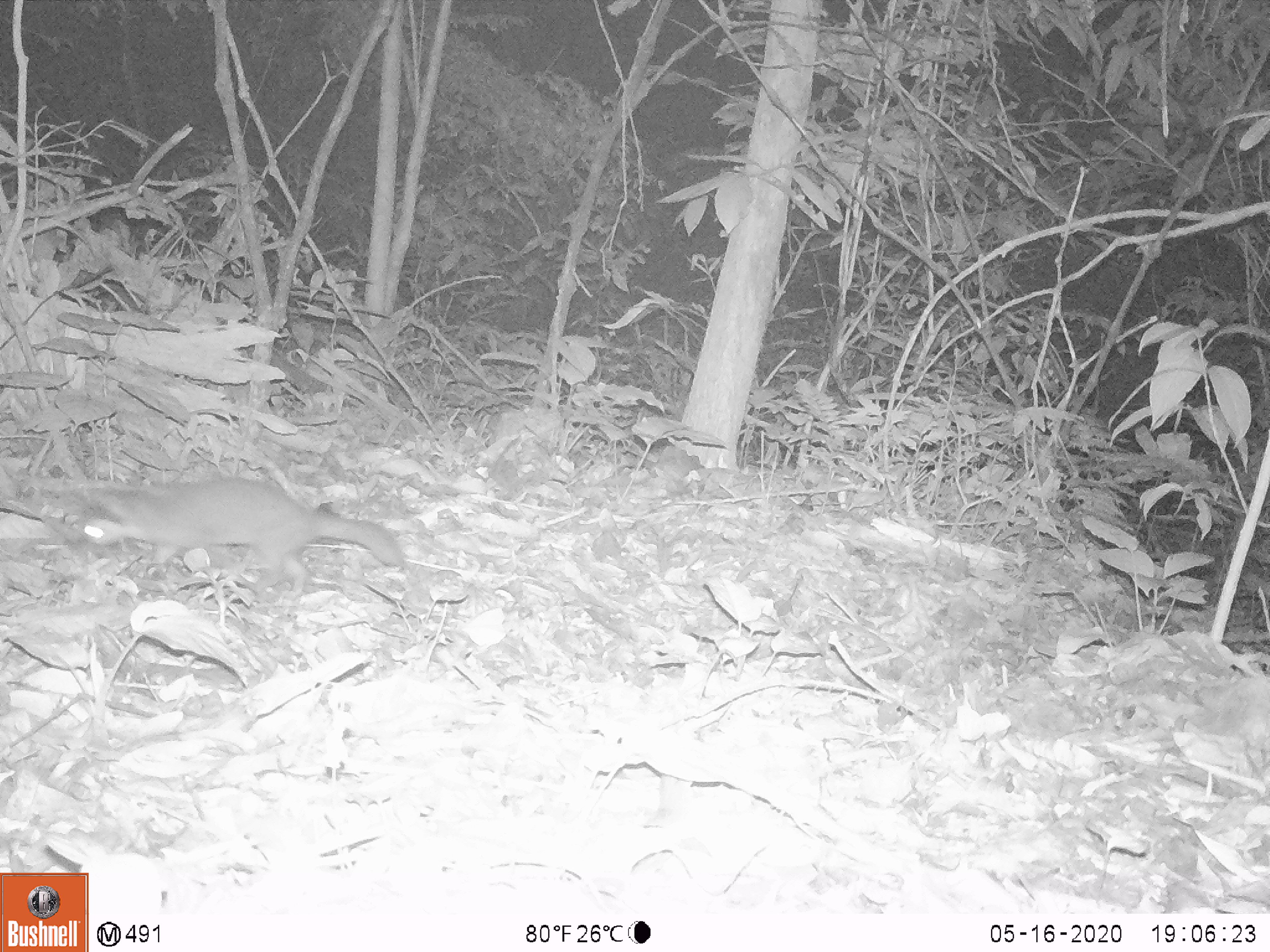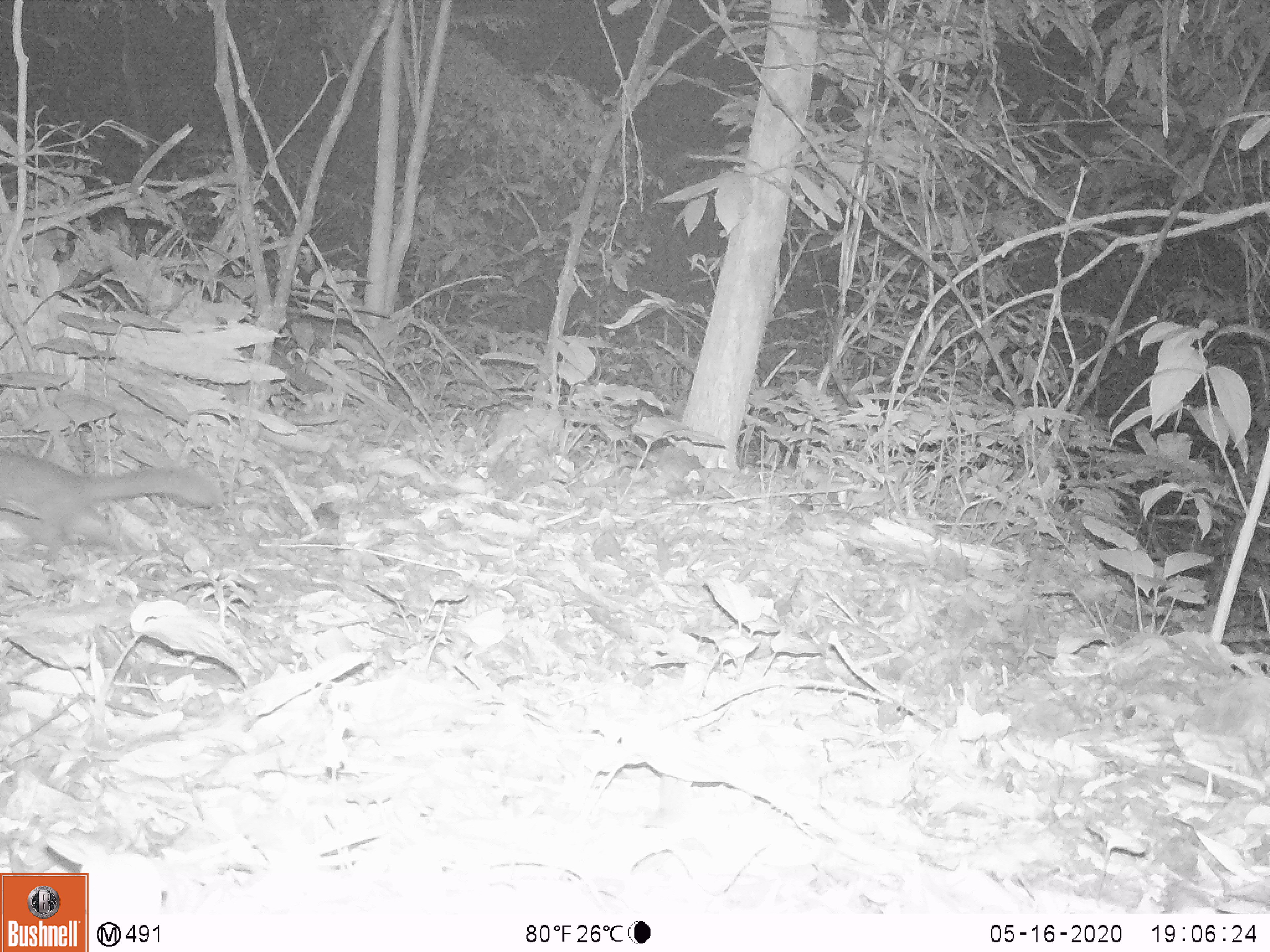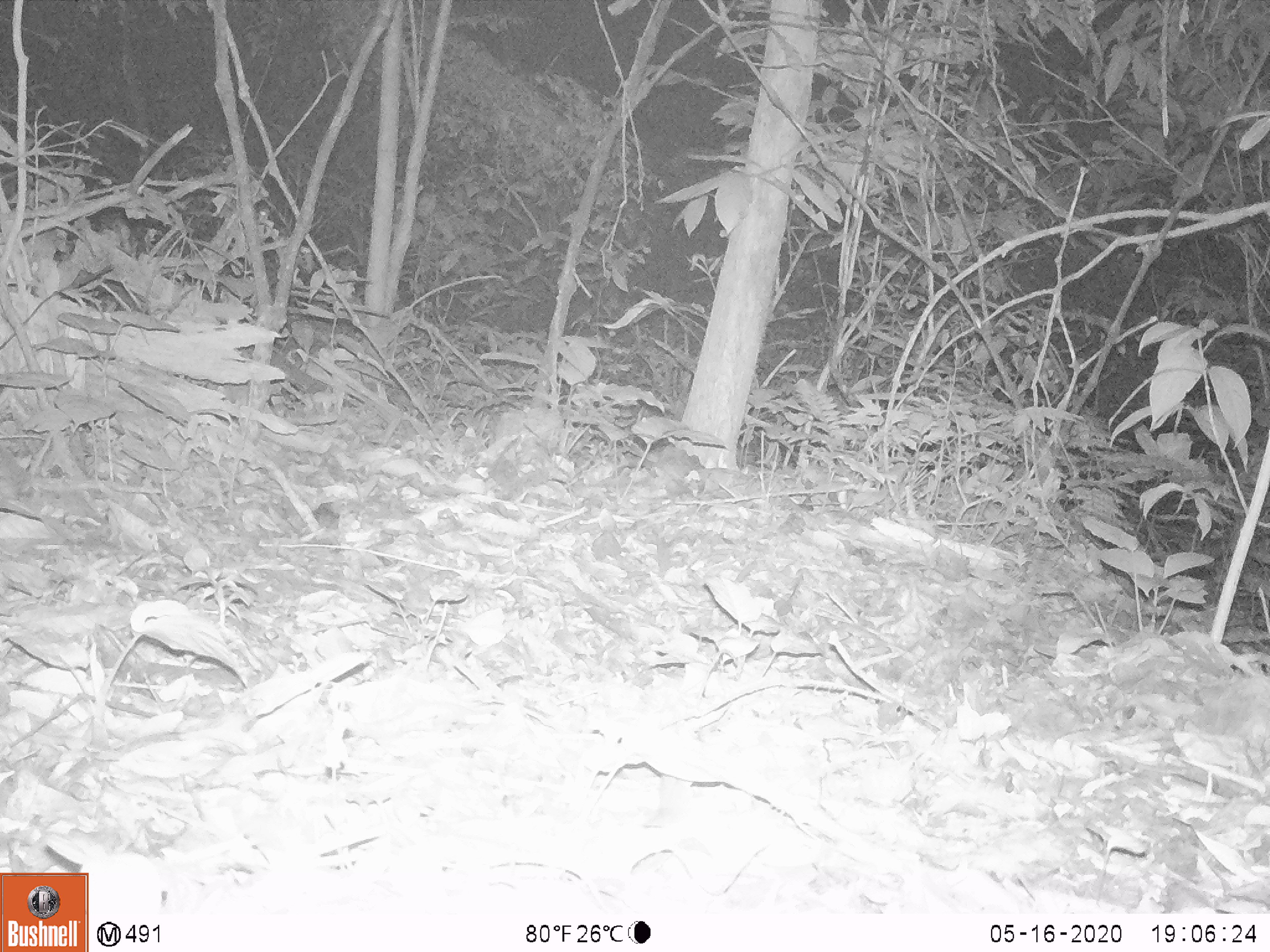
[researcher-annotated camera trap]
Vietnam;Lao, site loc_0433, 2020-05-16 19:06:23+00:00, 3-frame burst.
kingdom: Animalia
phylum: Chordata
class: Mammalia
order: Carnivora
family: Mustelidae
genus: Melogale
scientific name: Melogale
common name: ferret badger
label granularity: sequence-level